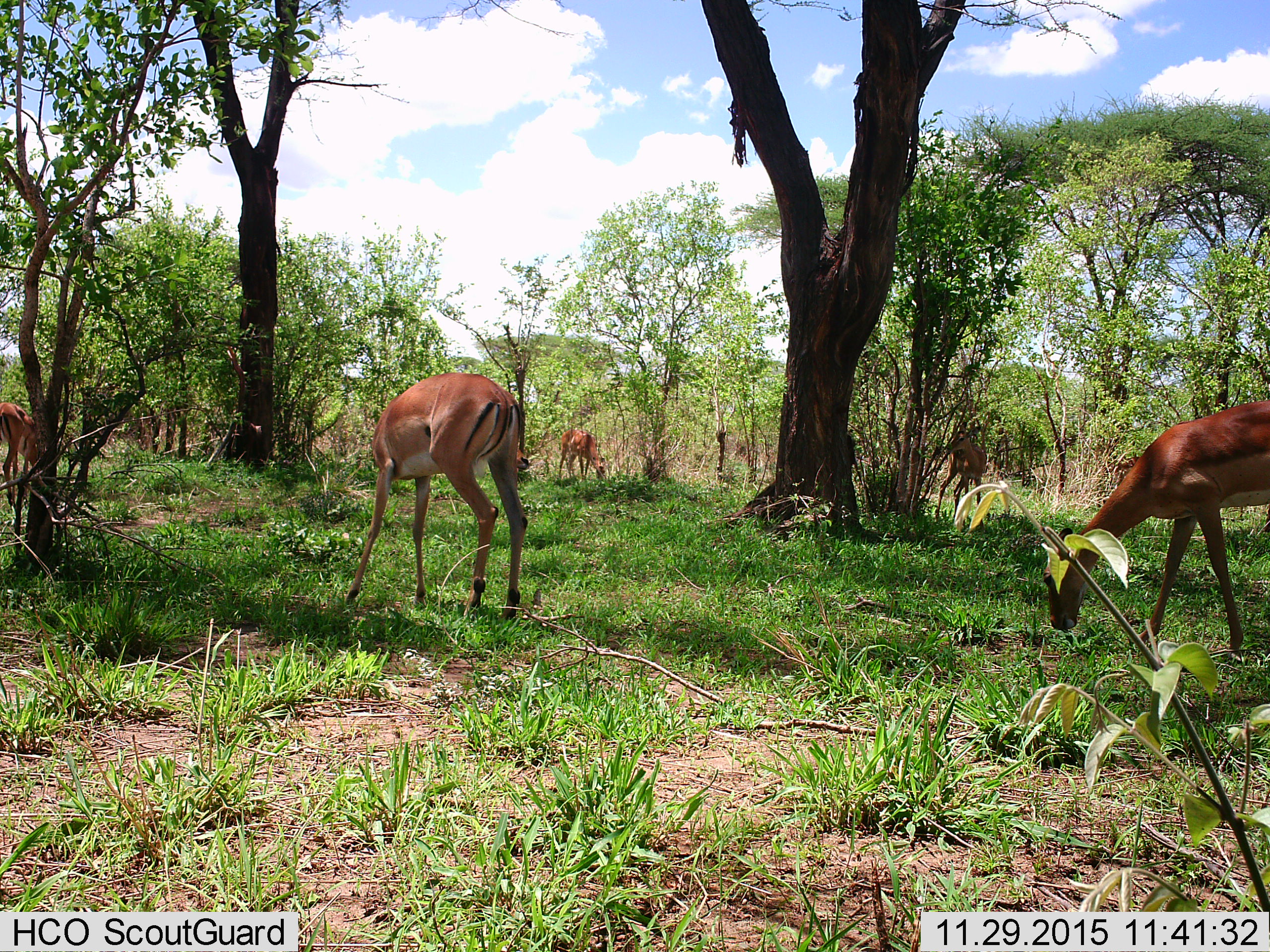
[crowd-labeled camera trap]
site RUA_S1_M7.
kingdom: Animalia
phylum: Chordata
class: Mammalia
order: Artiodactyla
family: Bovidae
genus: Aepyceros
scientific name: Aepyceros melampus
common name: impala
Impala (Aepyceros melampus), count 5. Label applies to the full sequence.